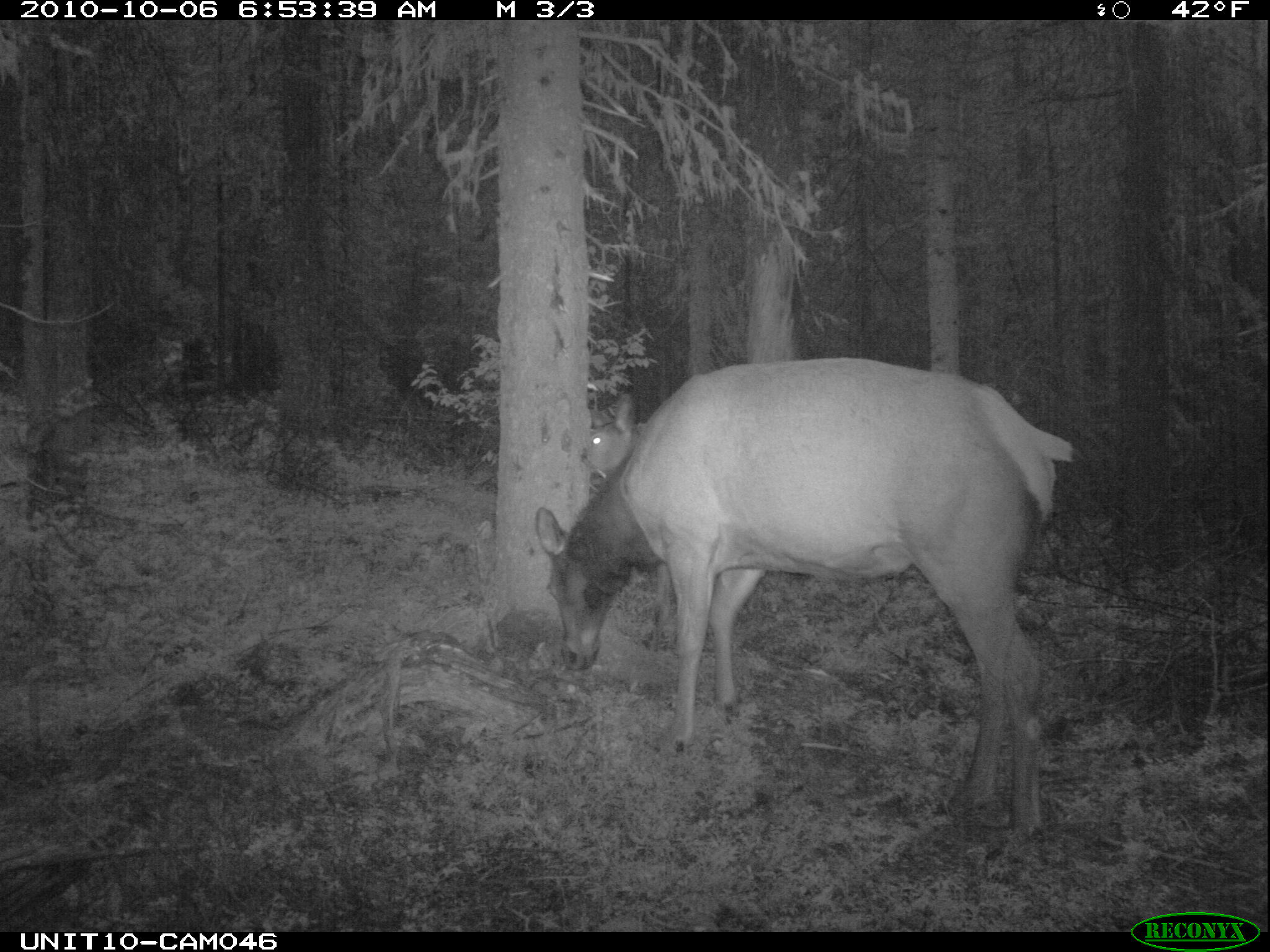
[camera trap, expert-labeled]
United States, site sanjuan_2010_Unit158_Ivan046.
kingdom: Animalia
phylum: Chordata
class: Mammalia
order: Artiodactyla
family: Cervidae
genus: Cervus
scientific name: Cervus elaphus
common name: red deer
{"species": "Cervus elaphus (red deer)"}